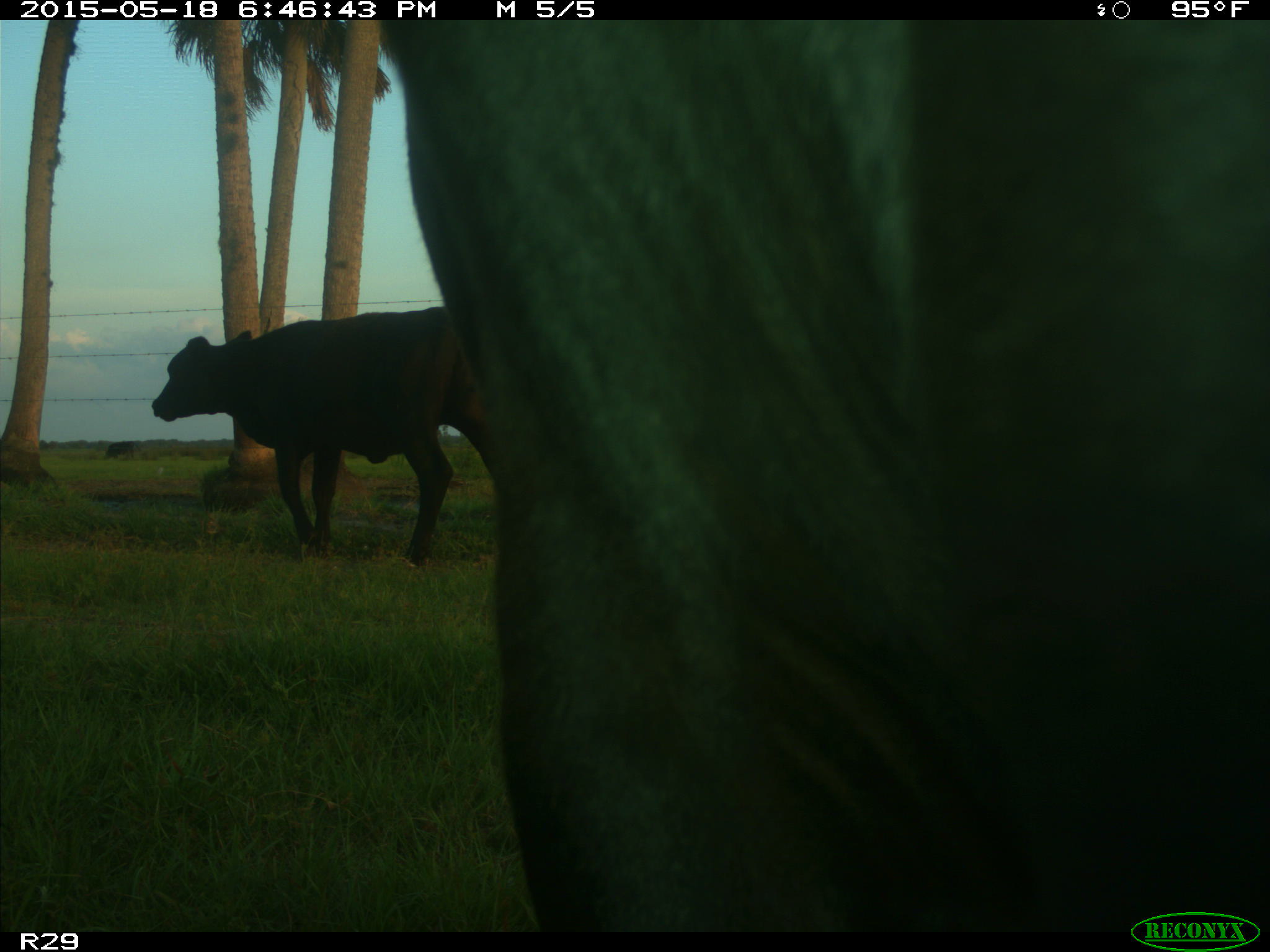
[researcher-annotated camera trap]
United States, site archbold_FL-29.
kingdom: Animalia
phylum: Chordata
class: Mammalia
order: Artiodactyla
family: Bovidae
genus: Bos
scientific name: Bos taurus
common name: domestic cow